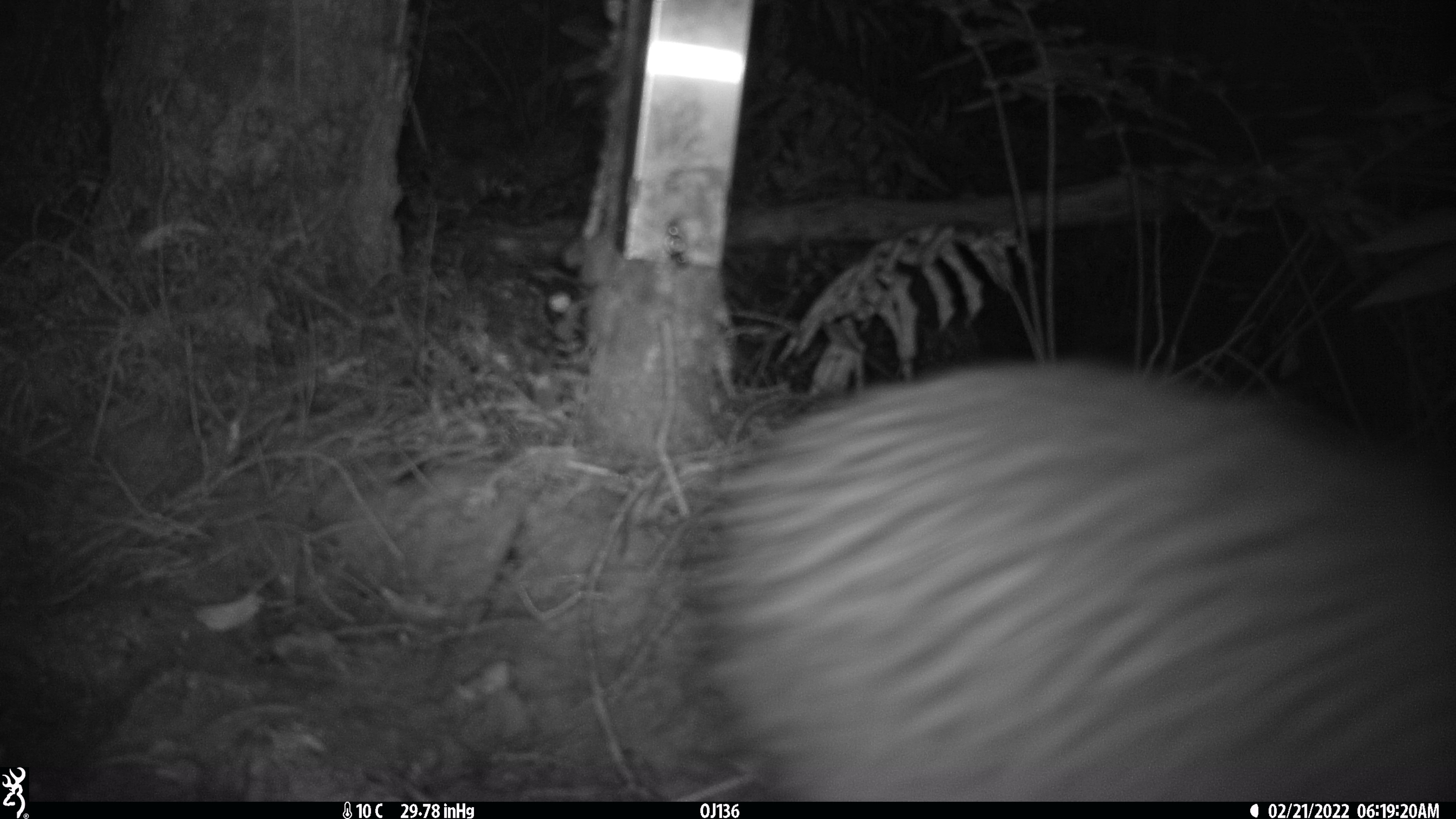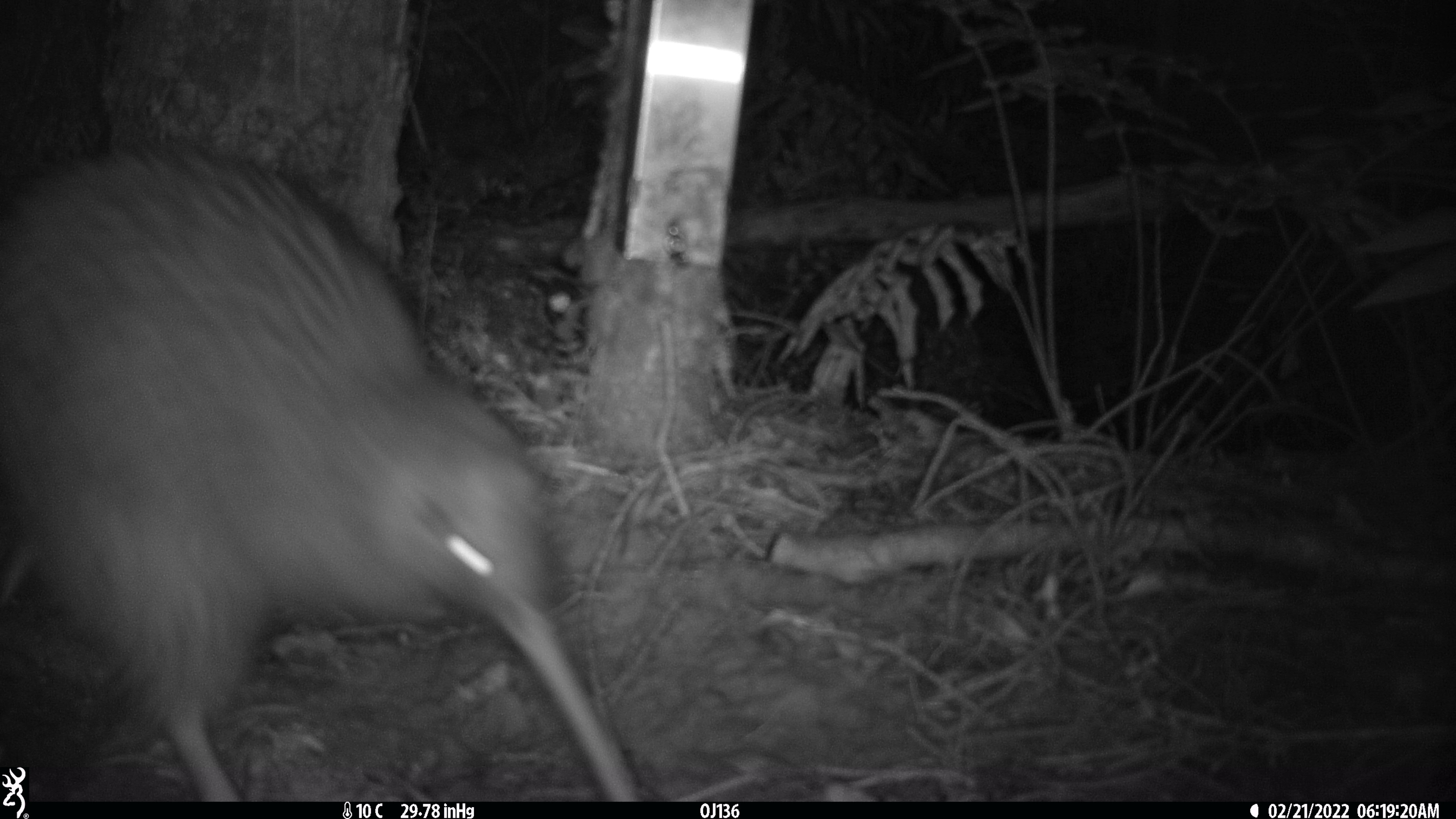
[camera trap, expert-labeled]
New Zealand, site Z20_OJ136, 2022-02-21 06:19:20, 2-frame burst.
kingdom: Animalia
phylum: Chordata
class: Aves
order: Apterygiformes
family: Apterygidae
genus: Apteryx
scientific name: Apteryx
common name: kiwi